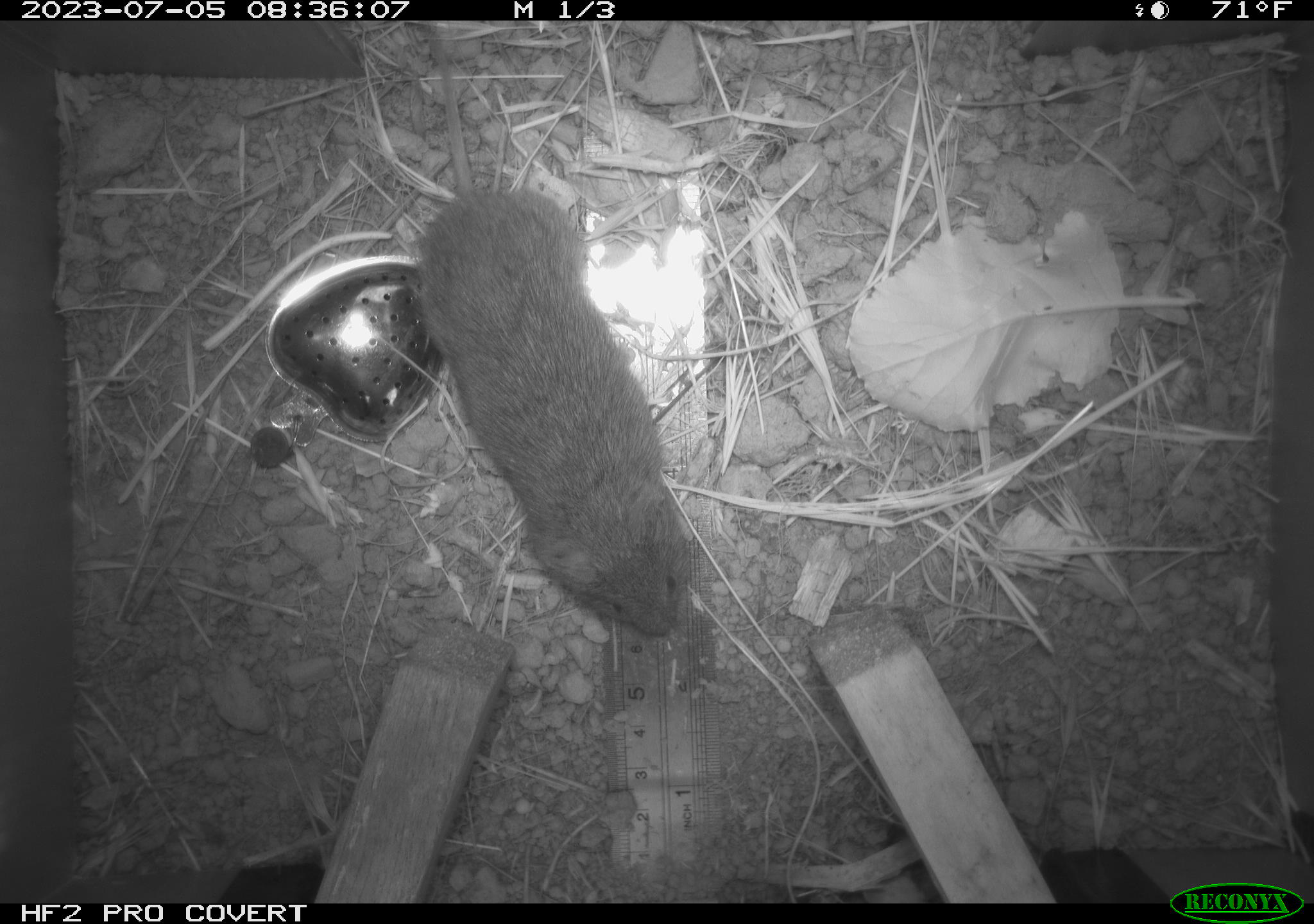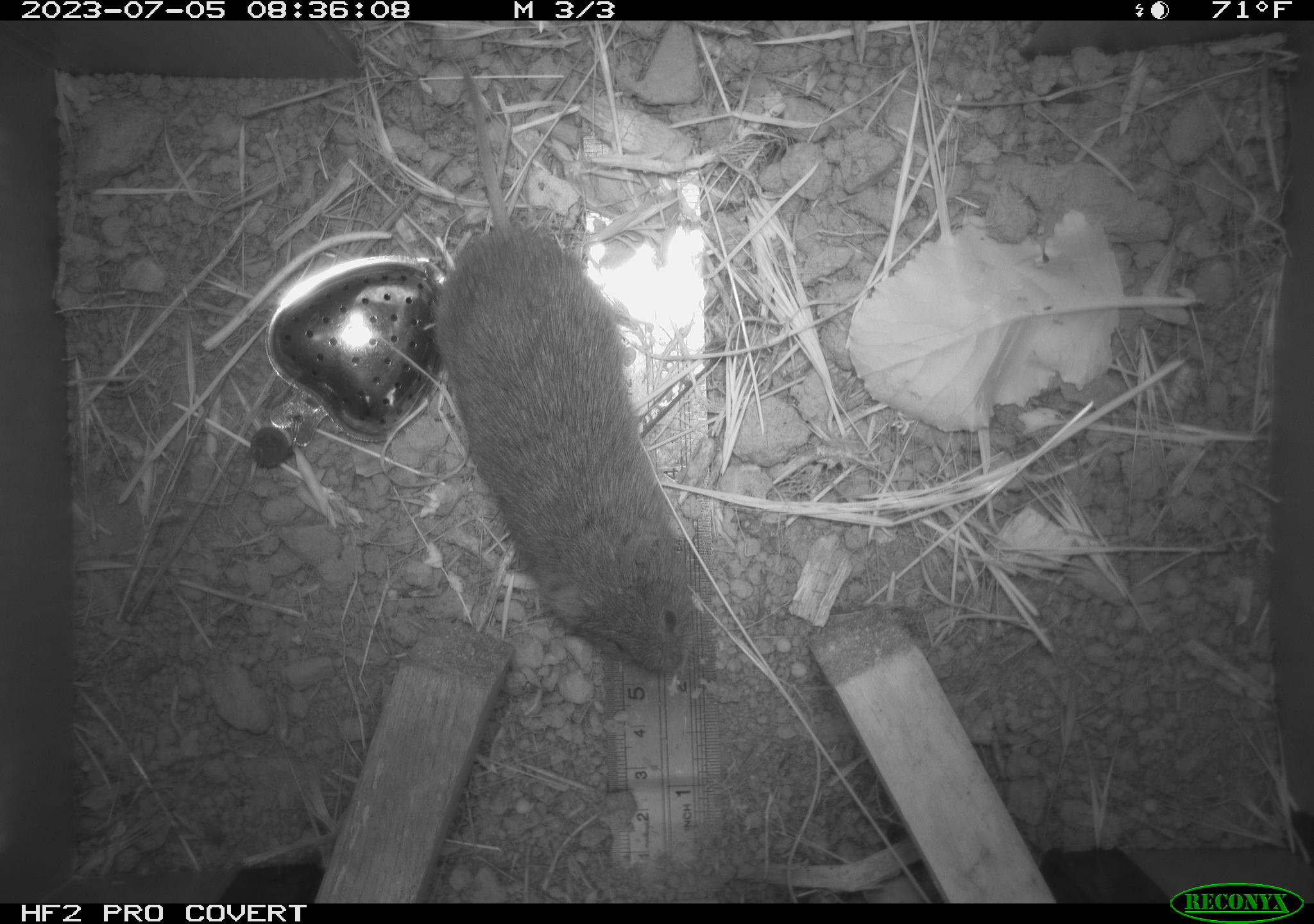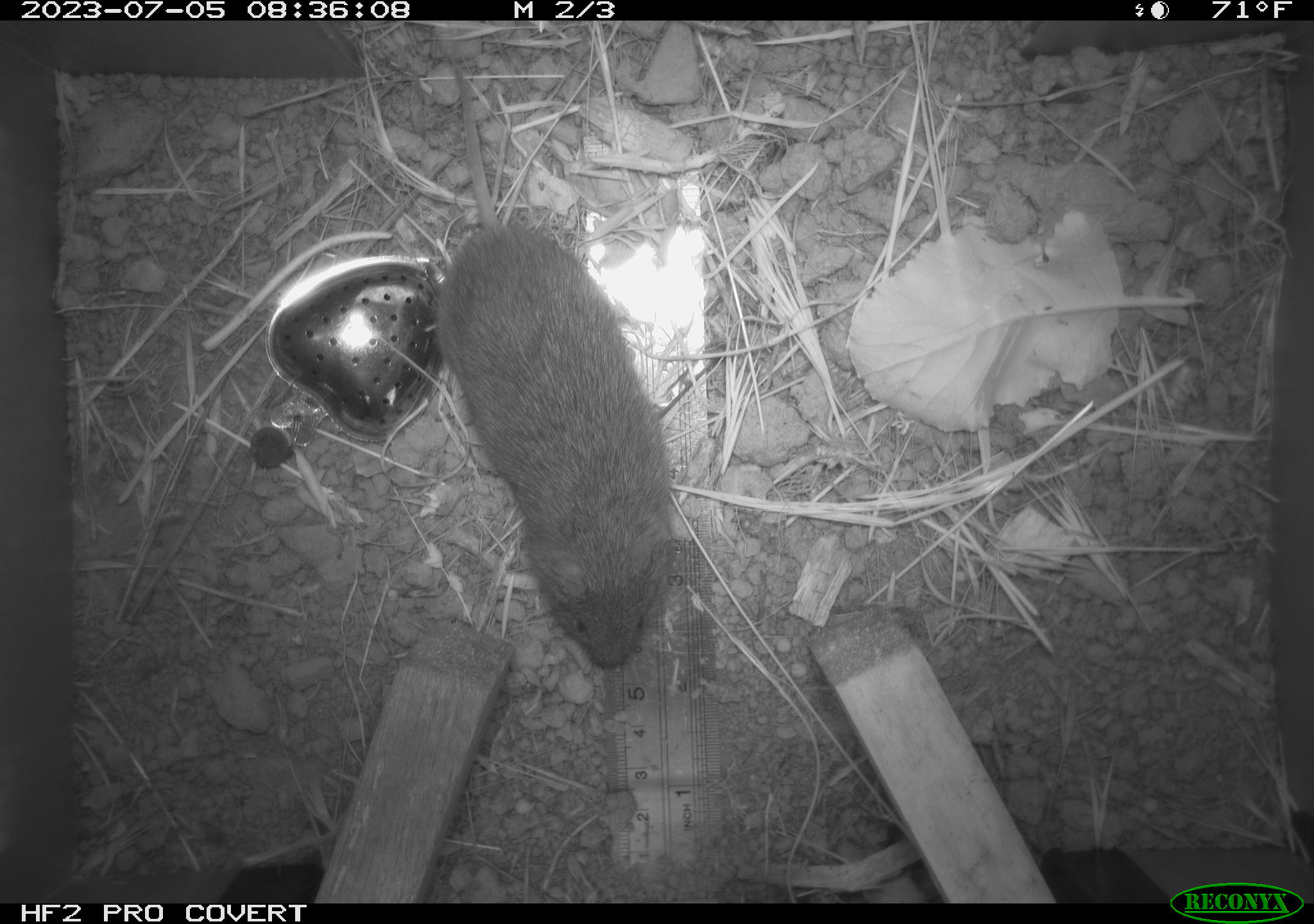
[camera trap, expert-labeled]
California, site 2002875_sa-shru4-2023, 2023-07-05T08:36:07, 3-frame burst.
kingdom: Animalia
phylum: Chordata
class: Mammalia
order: Rodentia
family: Cricetidae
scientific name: Arvicolinae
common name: voles, lemmings, and muskrats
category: arvicolinae subfamily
Arvicolinae subfamily (voles, lemmings, and muskrats) (Arvicolinae).